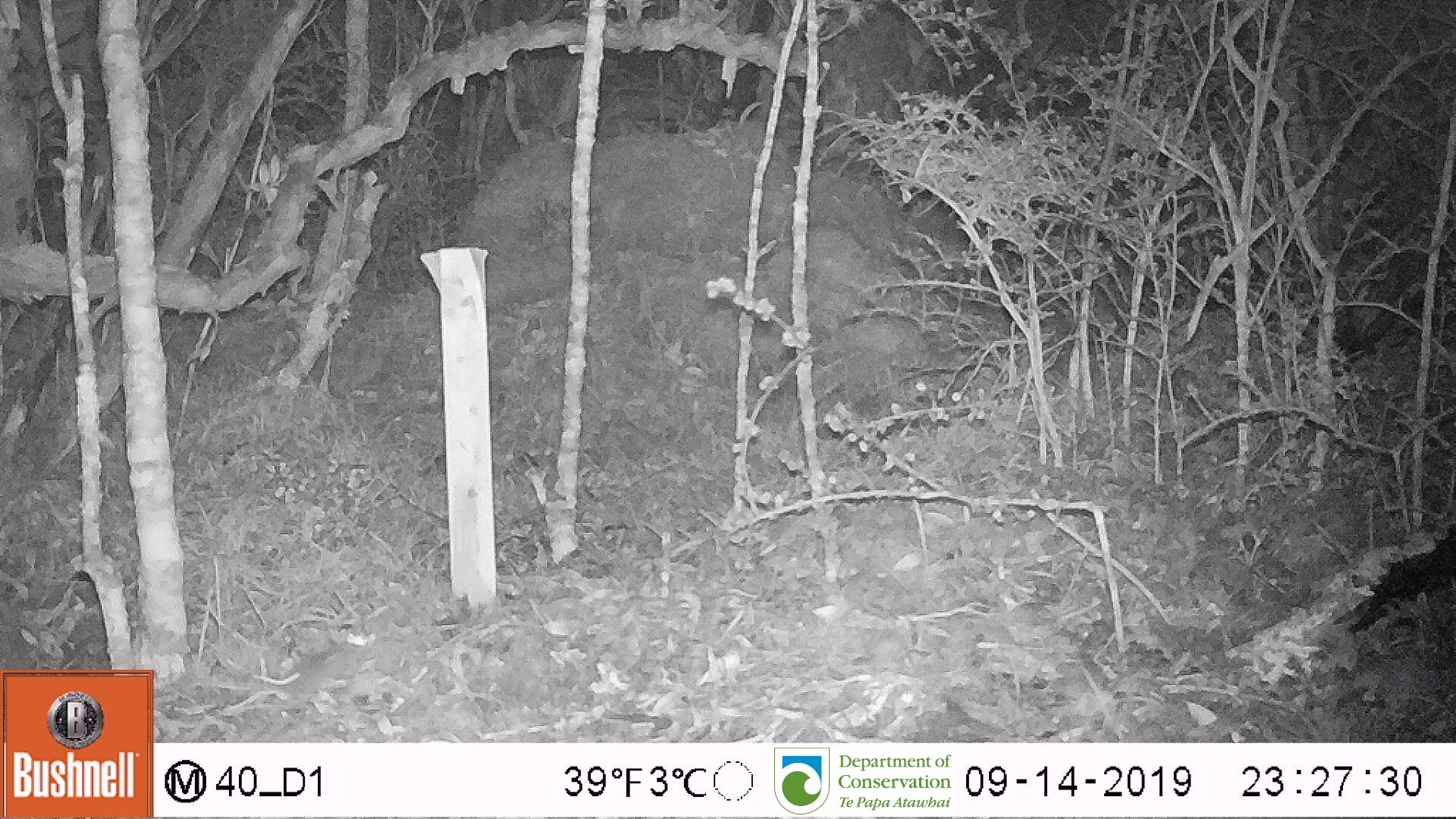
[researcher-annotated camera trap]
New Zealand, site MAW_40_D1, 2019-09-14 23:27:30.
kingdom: Animalia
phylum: Chordata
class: Mammalia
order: Rodentia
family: Muridae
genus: Mus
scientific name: Mus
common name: mouse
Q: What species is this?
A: Mouse (Mus).